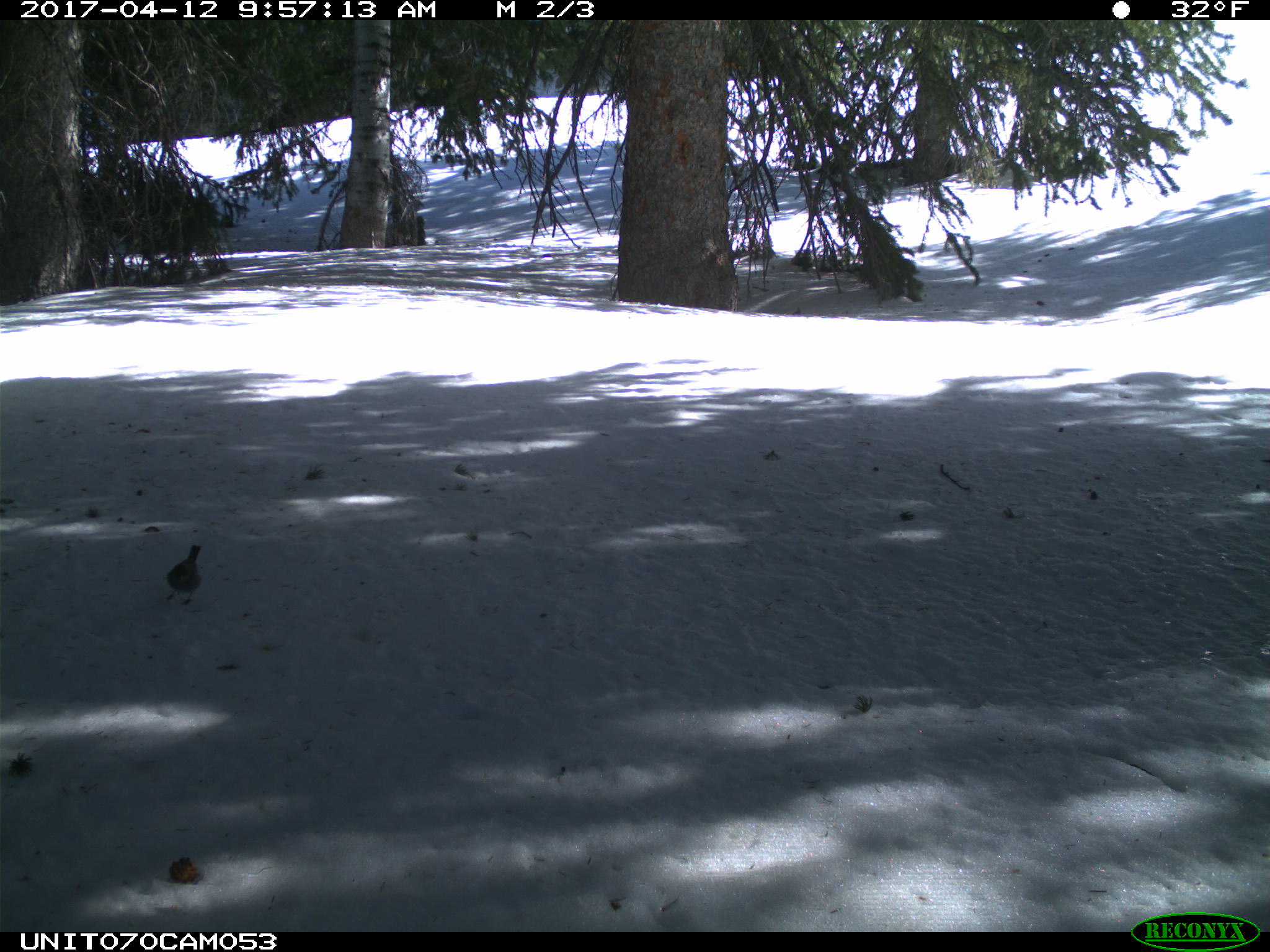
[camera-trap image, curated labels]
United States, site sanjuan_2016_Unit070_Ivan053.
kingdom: Animalia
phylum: Chordata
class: Aves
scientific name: Aves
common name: birds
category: unidentified bird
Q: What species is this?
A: Unidentified bird (birds) (Aves).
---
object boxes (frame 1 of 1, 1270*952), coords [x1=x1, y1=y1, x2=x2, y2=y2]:
animal: [x1=165, y1=542, x2=205, y2=604]